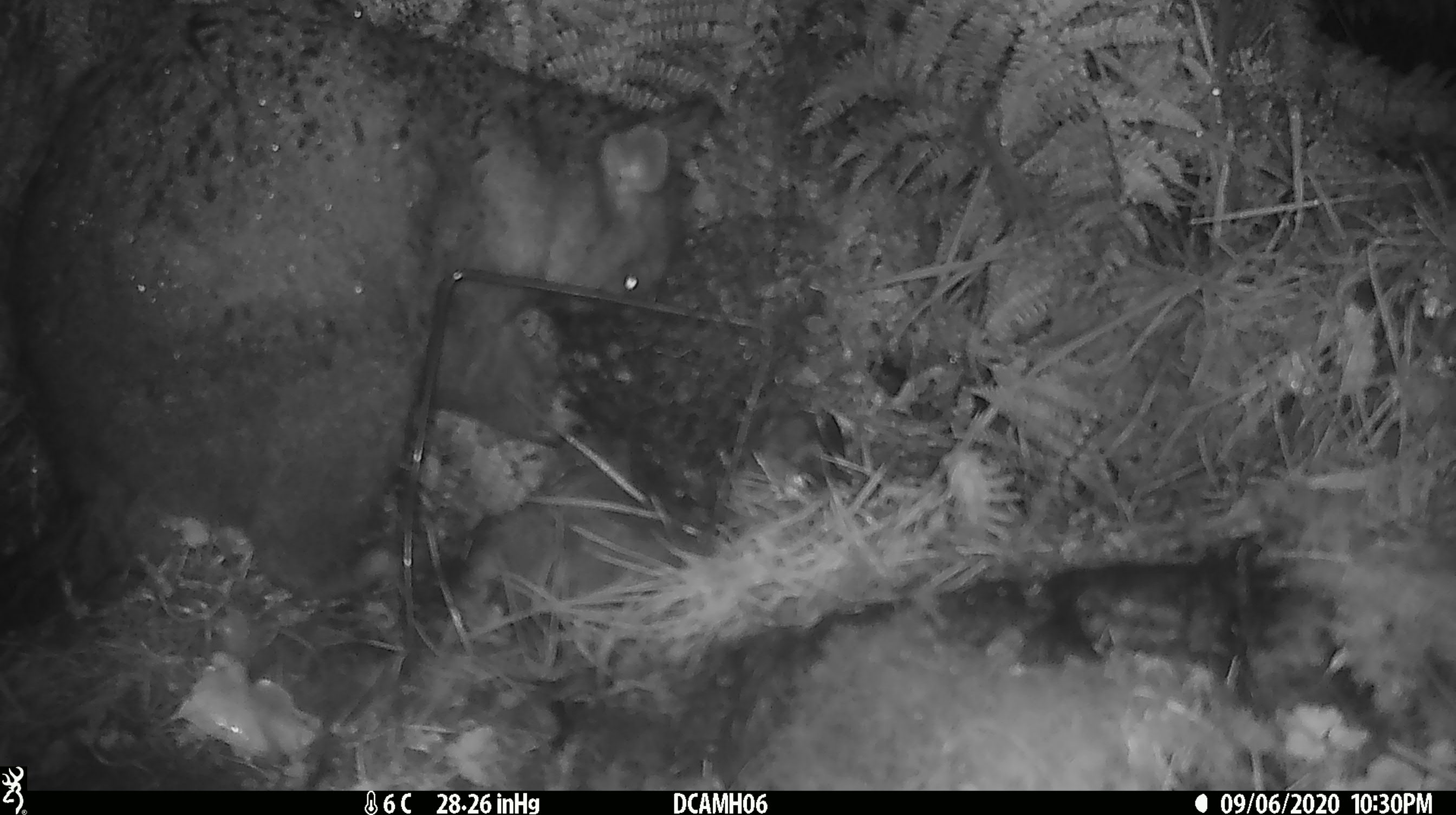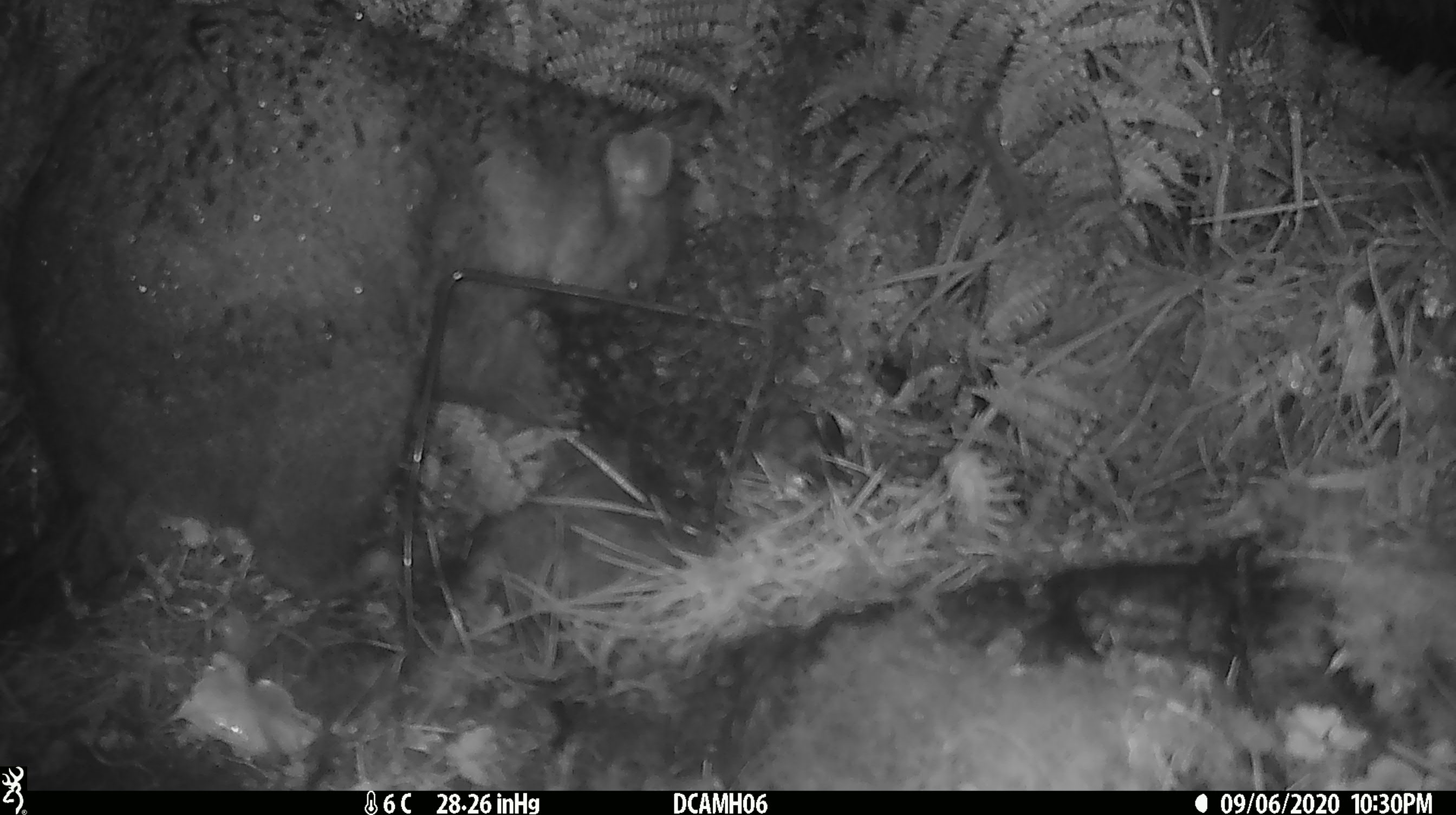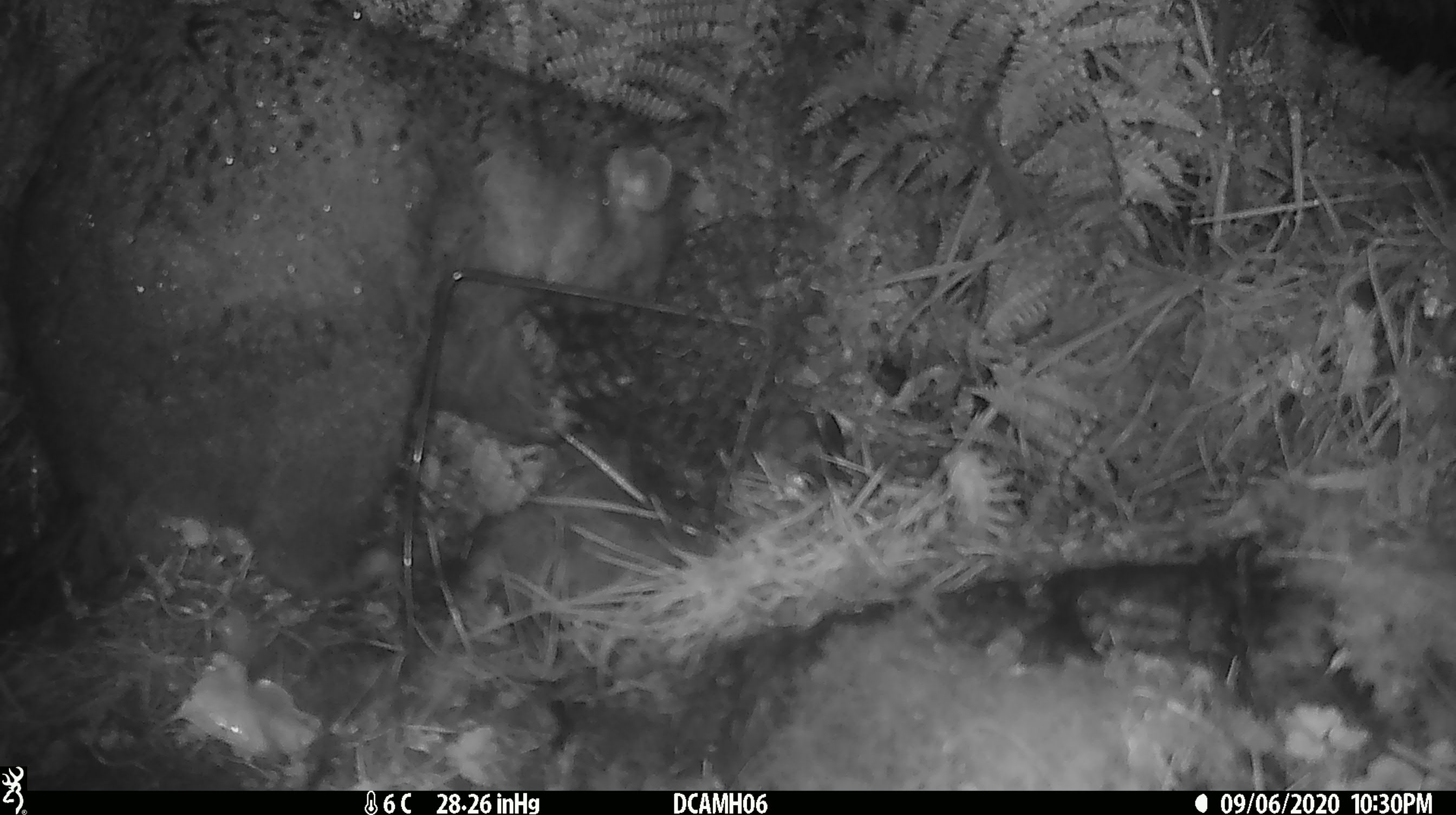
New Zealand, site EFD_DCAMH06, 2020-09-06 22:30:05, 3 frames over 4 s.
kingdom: Animalia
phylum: Chordata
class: Mammalia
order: Diprotodontia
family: Phalangeridae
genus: Trichosurus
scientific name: Trichosurus vulpecula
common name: common brushtail possum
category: possum